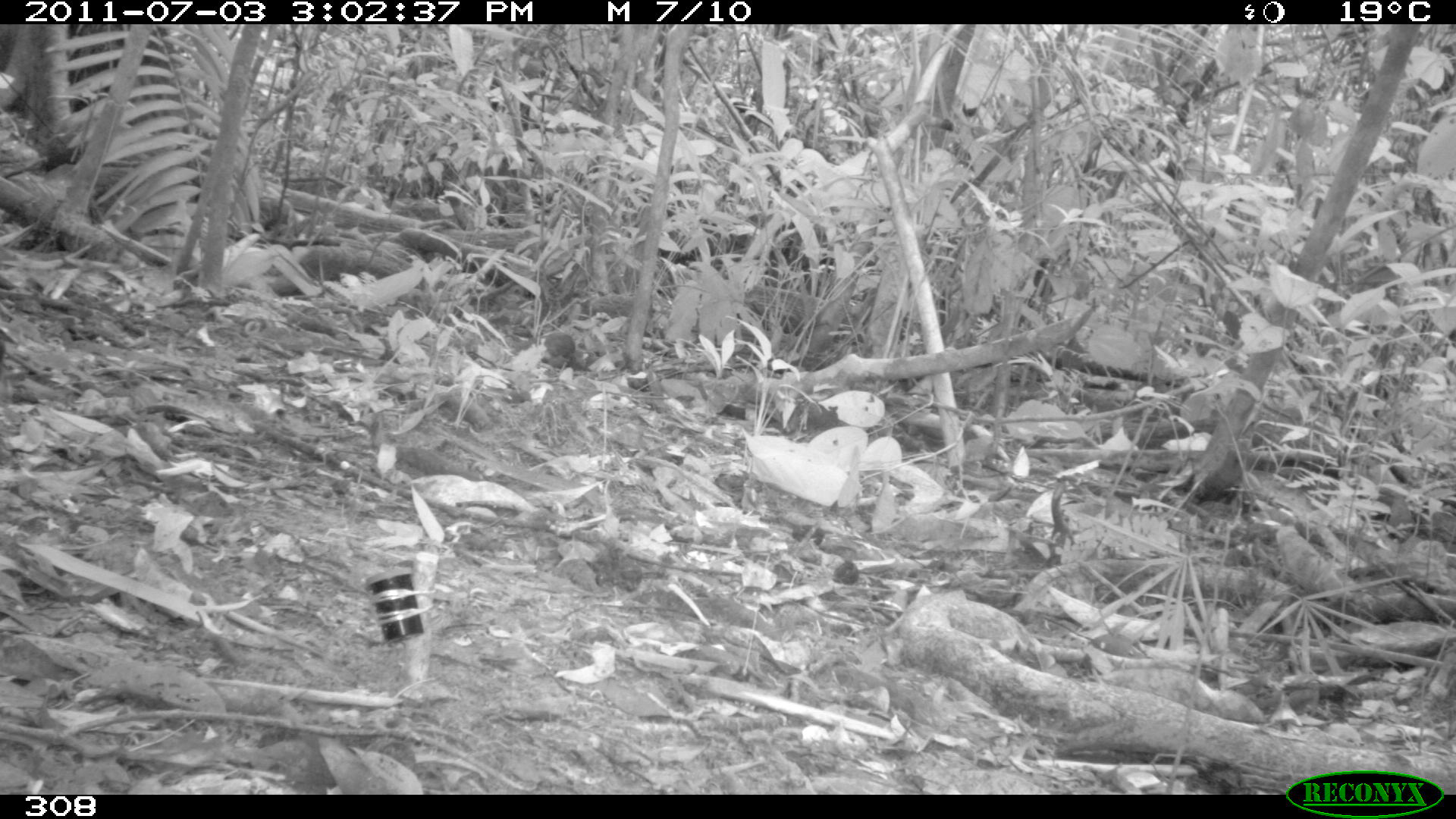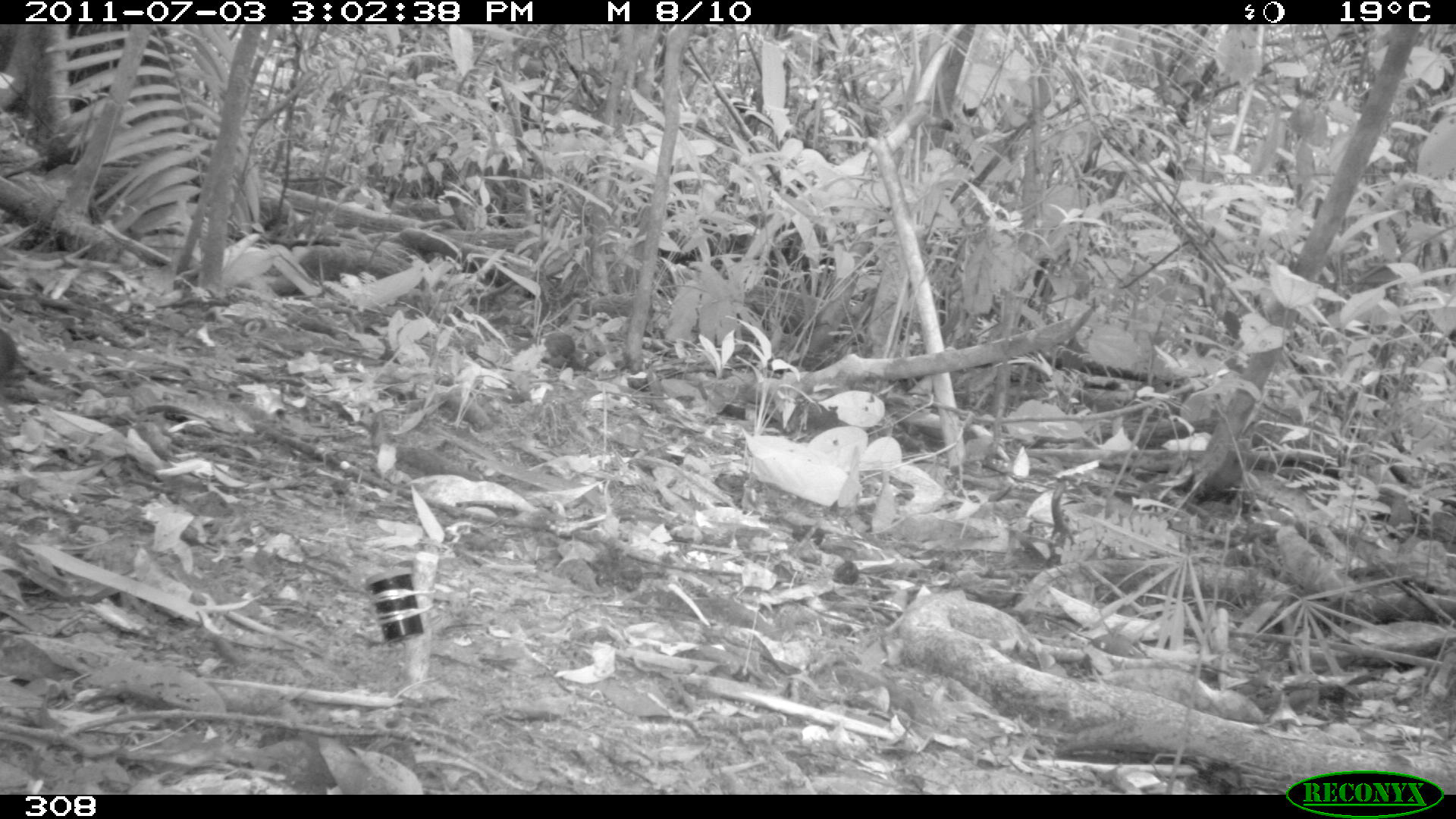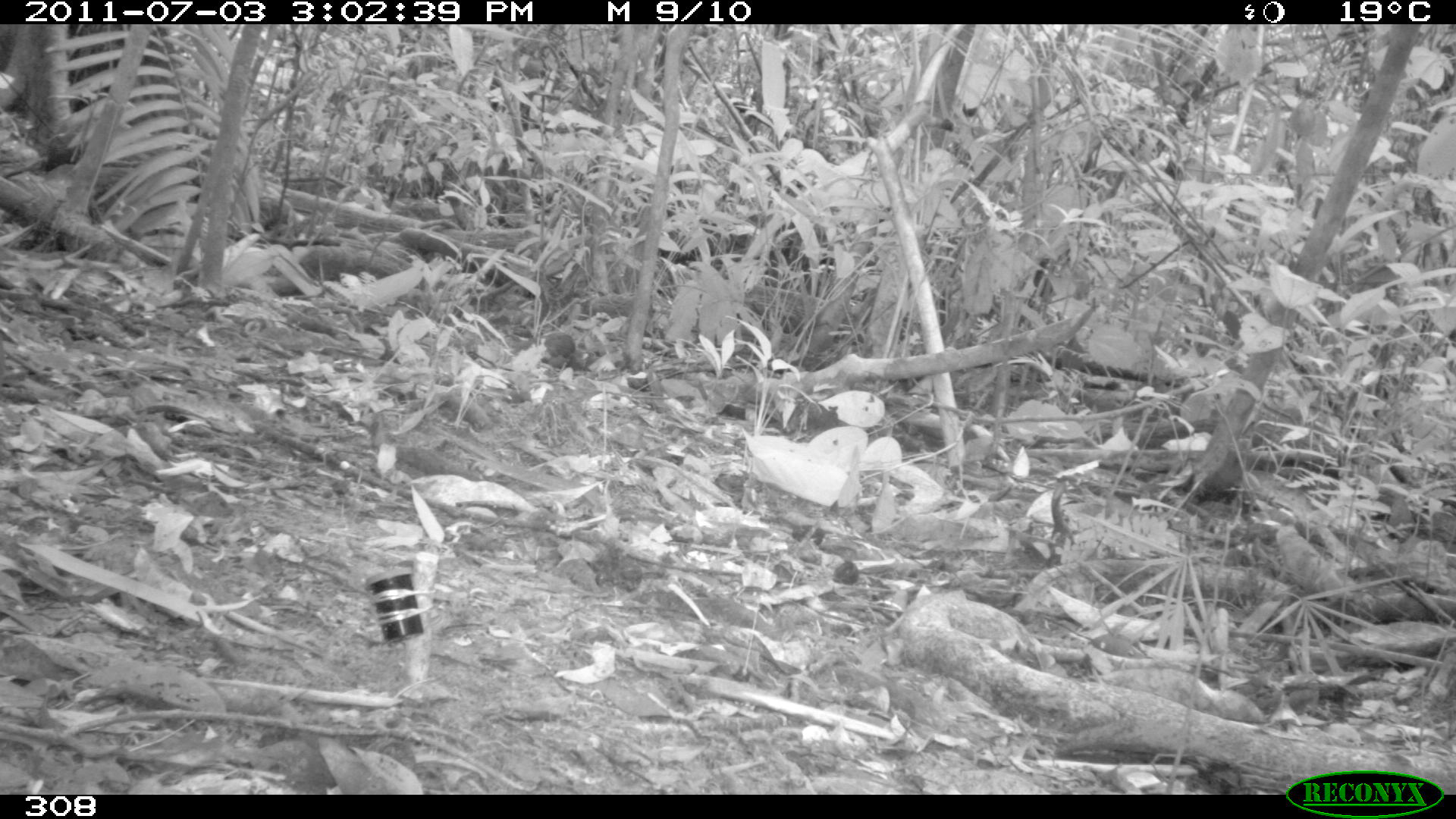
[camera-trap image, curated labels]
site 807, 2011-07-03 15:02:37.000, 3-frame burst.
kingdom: Animalia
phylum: Chordata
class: Aves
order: Galliformes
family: Phasianidae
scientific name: Phasianidae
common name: quails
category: quail